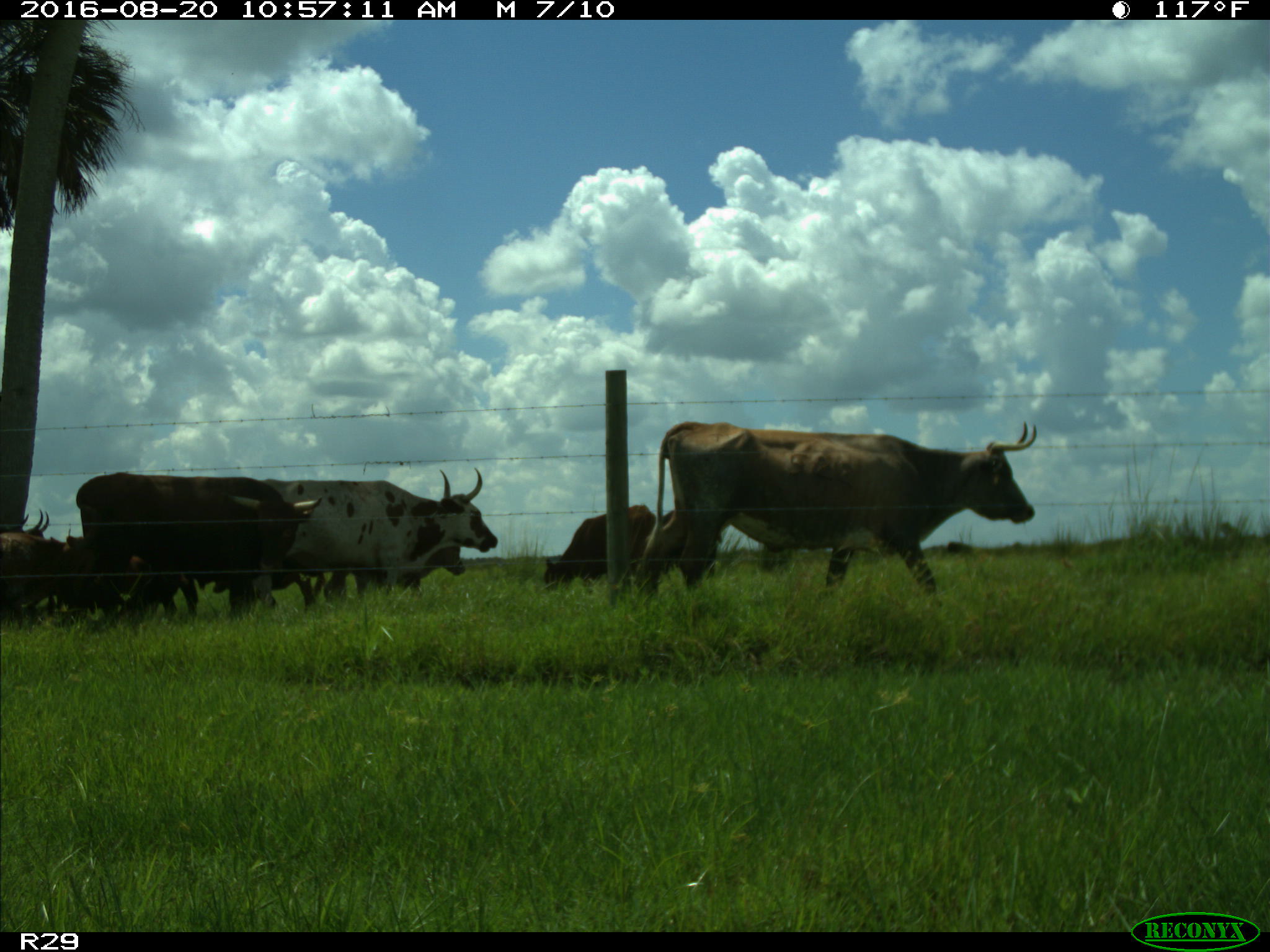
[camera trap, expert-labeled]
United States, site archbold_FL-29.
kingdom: Animalia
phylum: Chordata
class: Mammalia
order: Artiodactyla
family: Bovidae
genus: Bos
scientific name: Bos taurus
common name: domestic cow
Bos taurus (domestic cow).